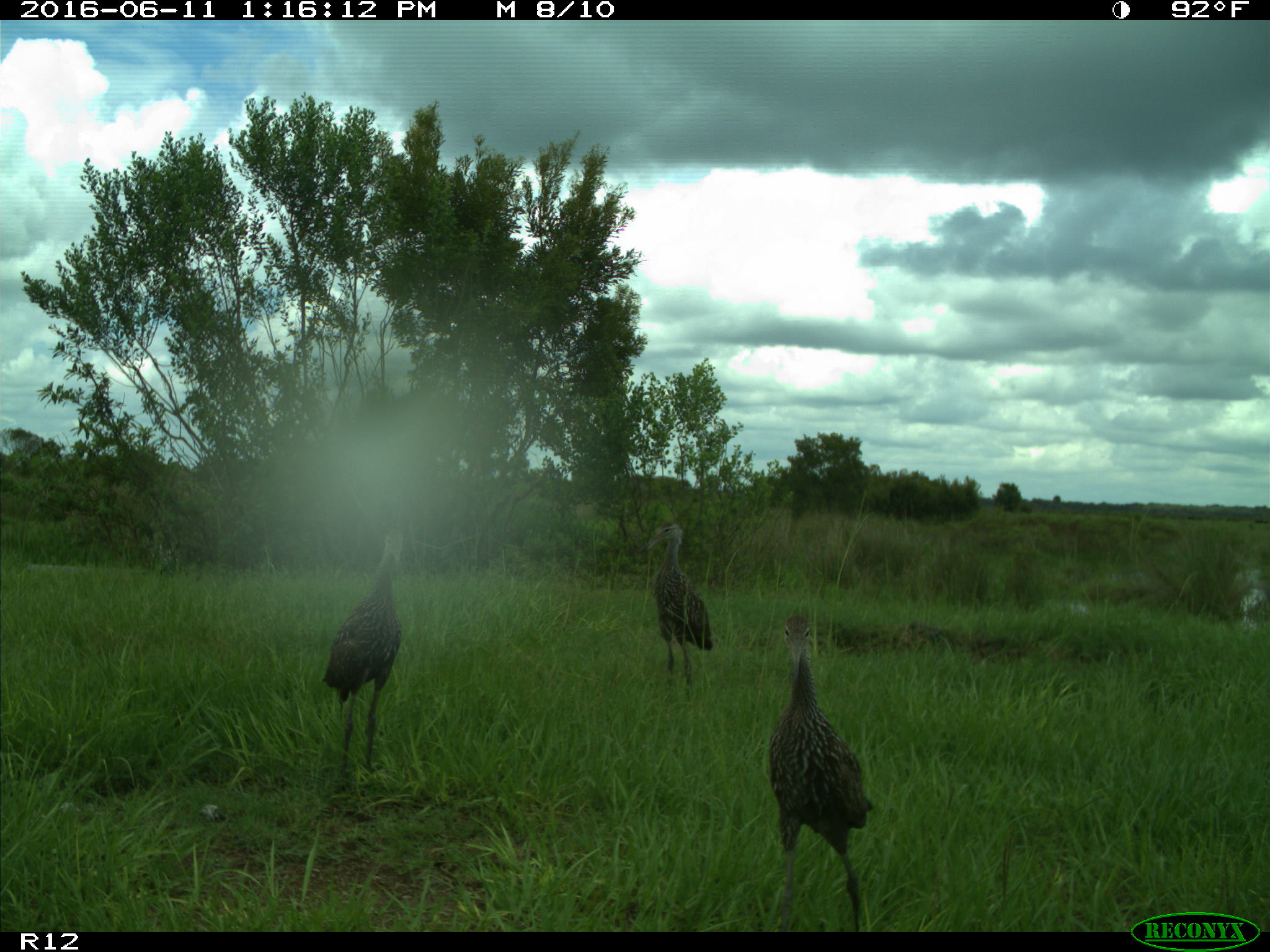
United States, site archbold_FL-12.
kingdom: Animalia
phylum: Chordata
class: Aves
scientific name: Aves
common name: birds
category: unidentified bird